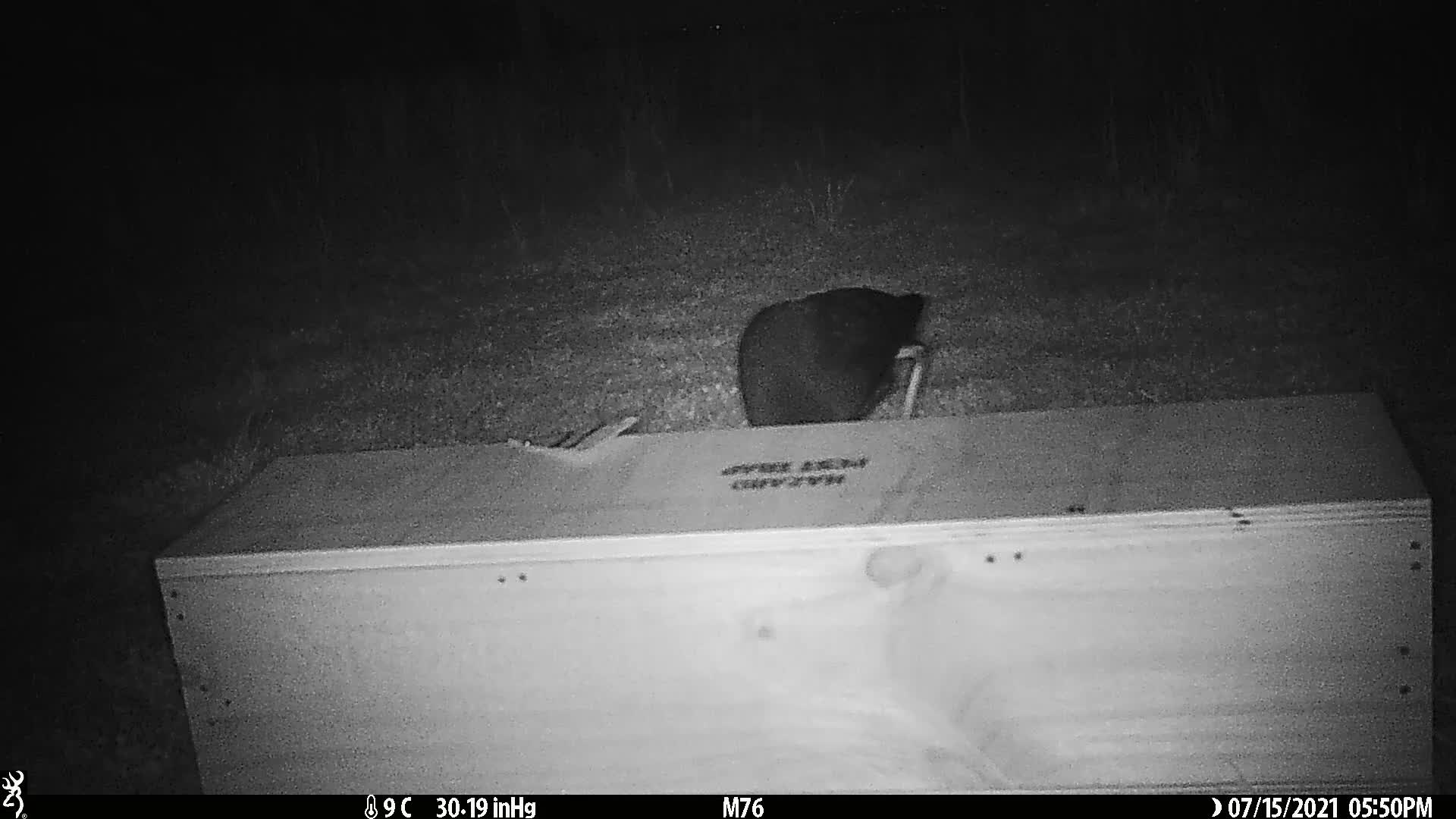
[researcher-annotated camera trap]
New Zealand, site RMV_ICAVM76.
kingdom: Animalia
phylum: Chordata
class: Aves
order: Gruiformes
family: Rallidae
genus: Porphyrio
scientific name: Porphyrio melanotus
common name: australasian swamphen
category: pukeko